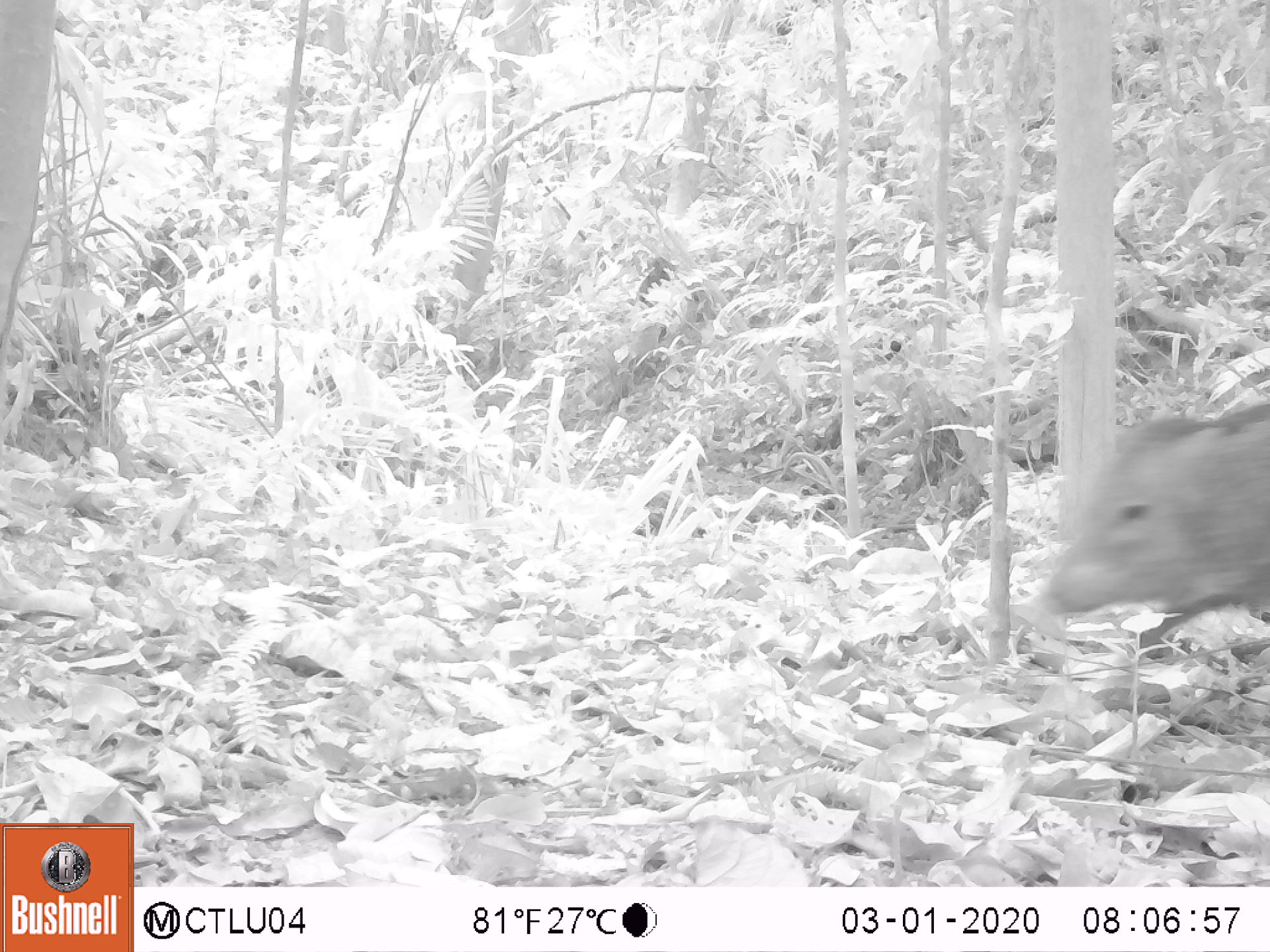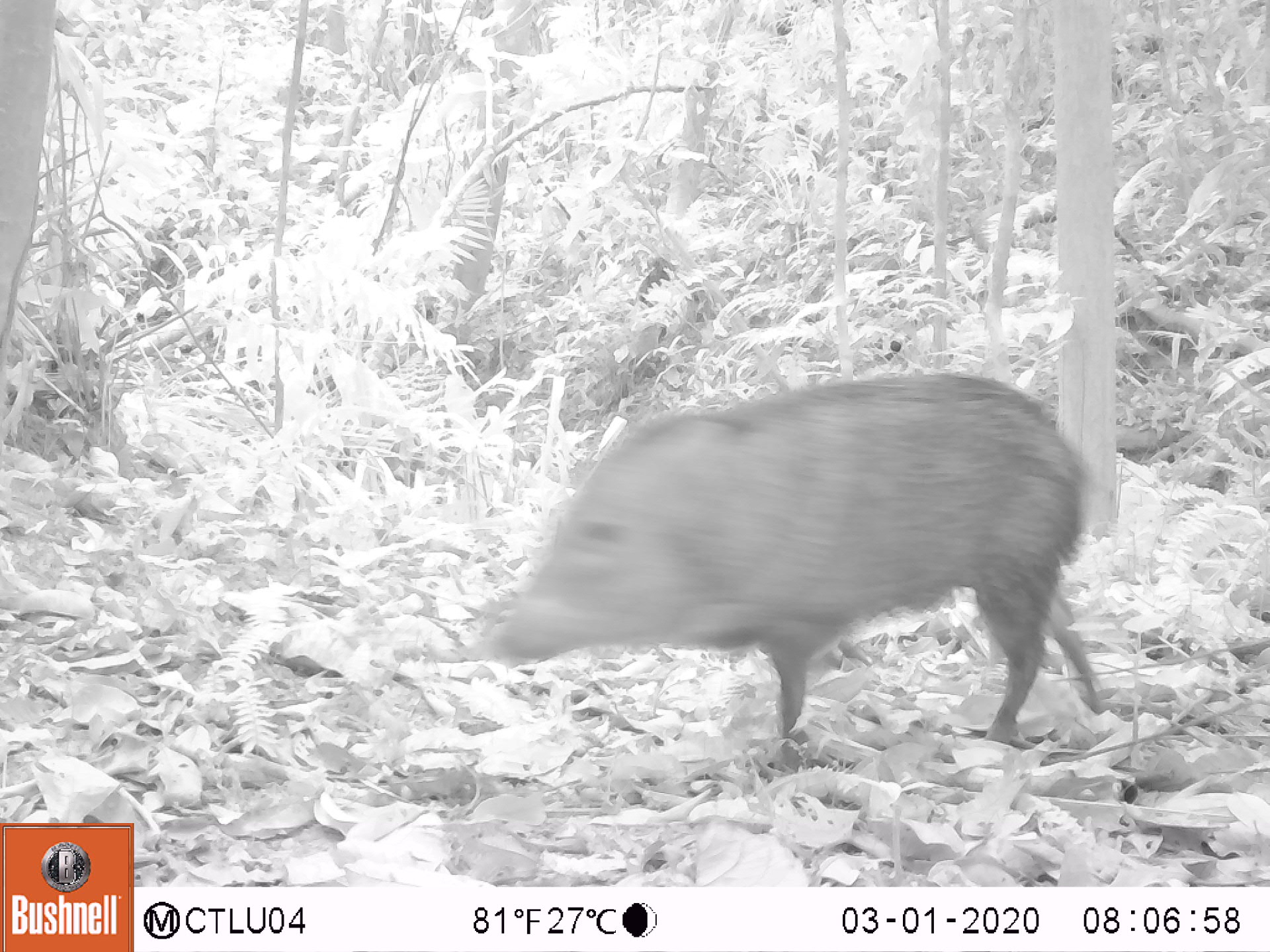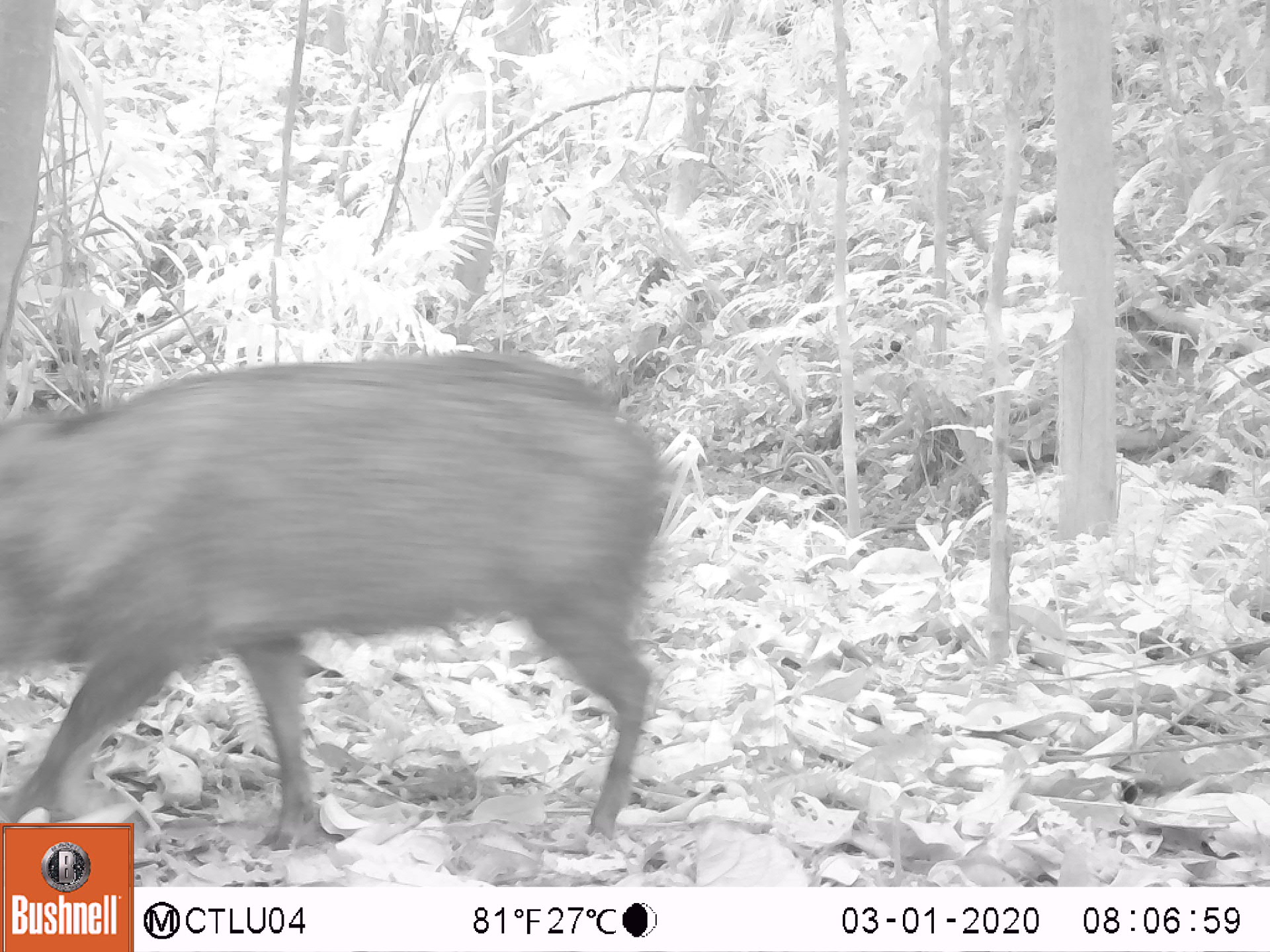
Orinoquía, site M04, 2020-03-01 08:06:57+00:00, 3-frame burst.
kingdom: Animalia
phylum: Chordata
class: Mammalia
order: Artiodactyla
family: Tayassuidae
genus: Pecari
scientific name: Pecari tajacu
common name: collared peccary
Collared peccary (Pecari tajacu).